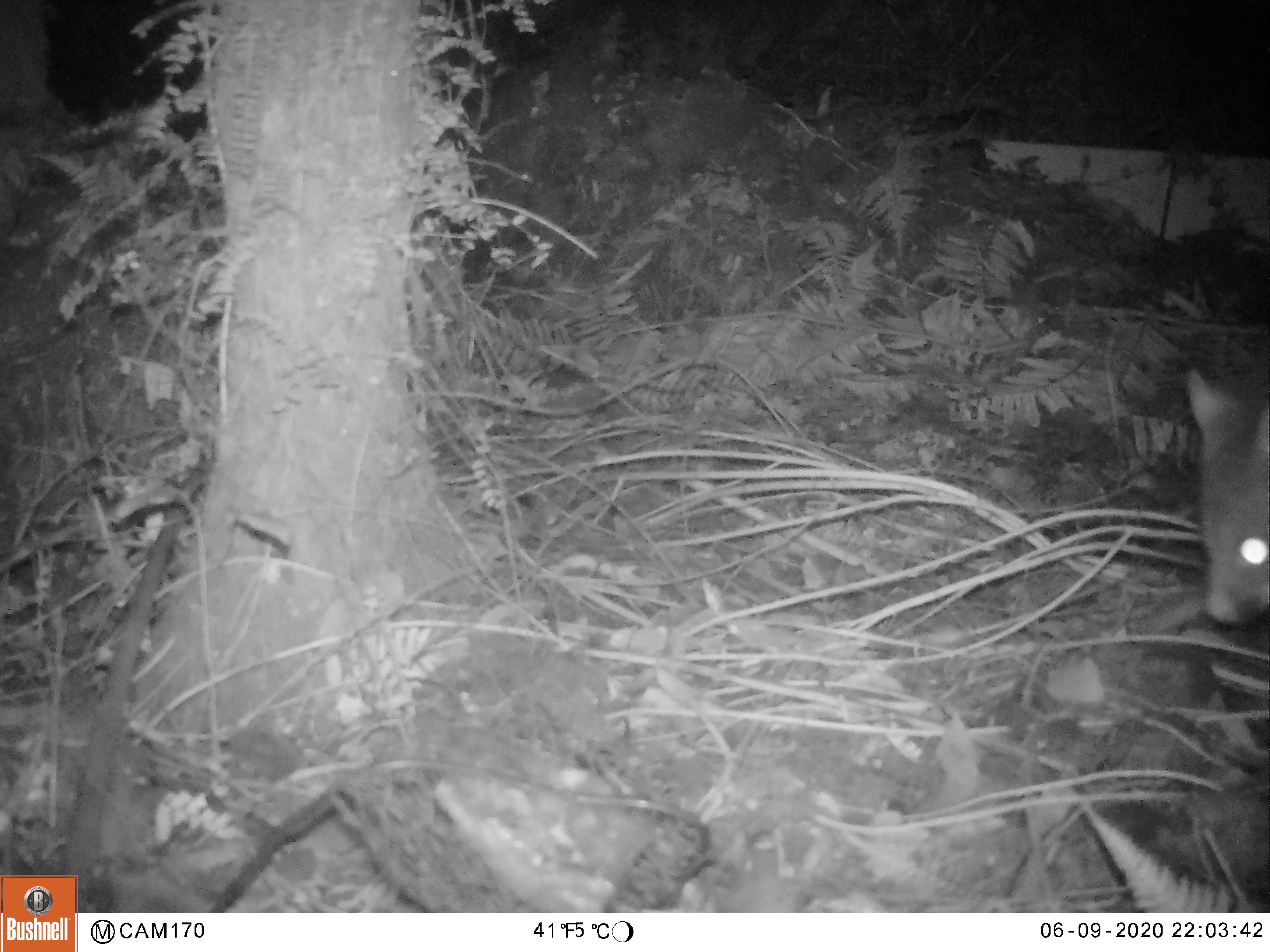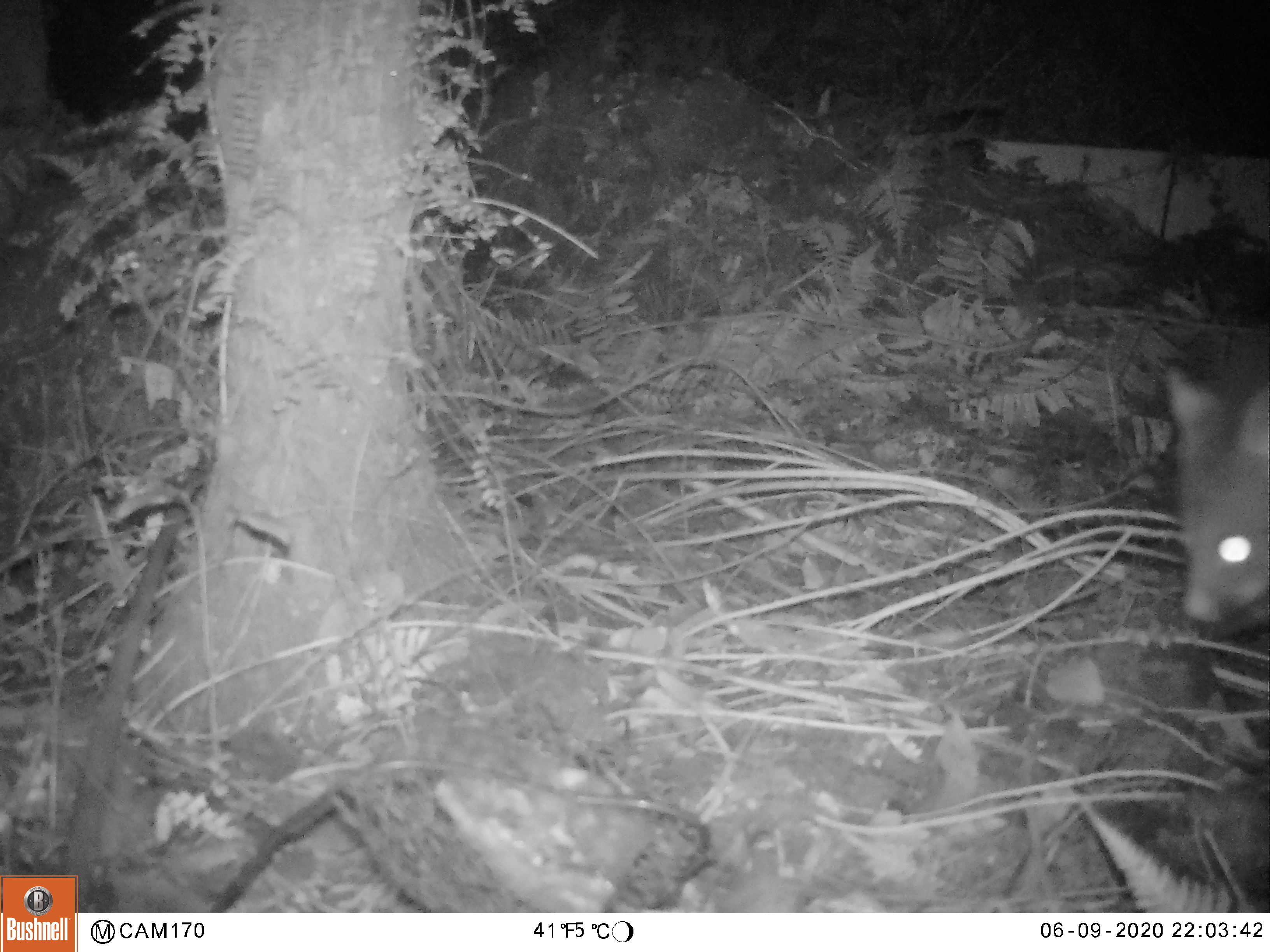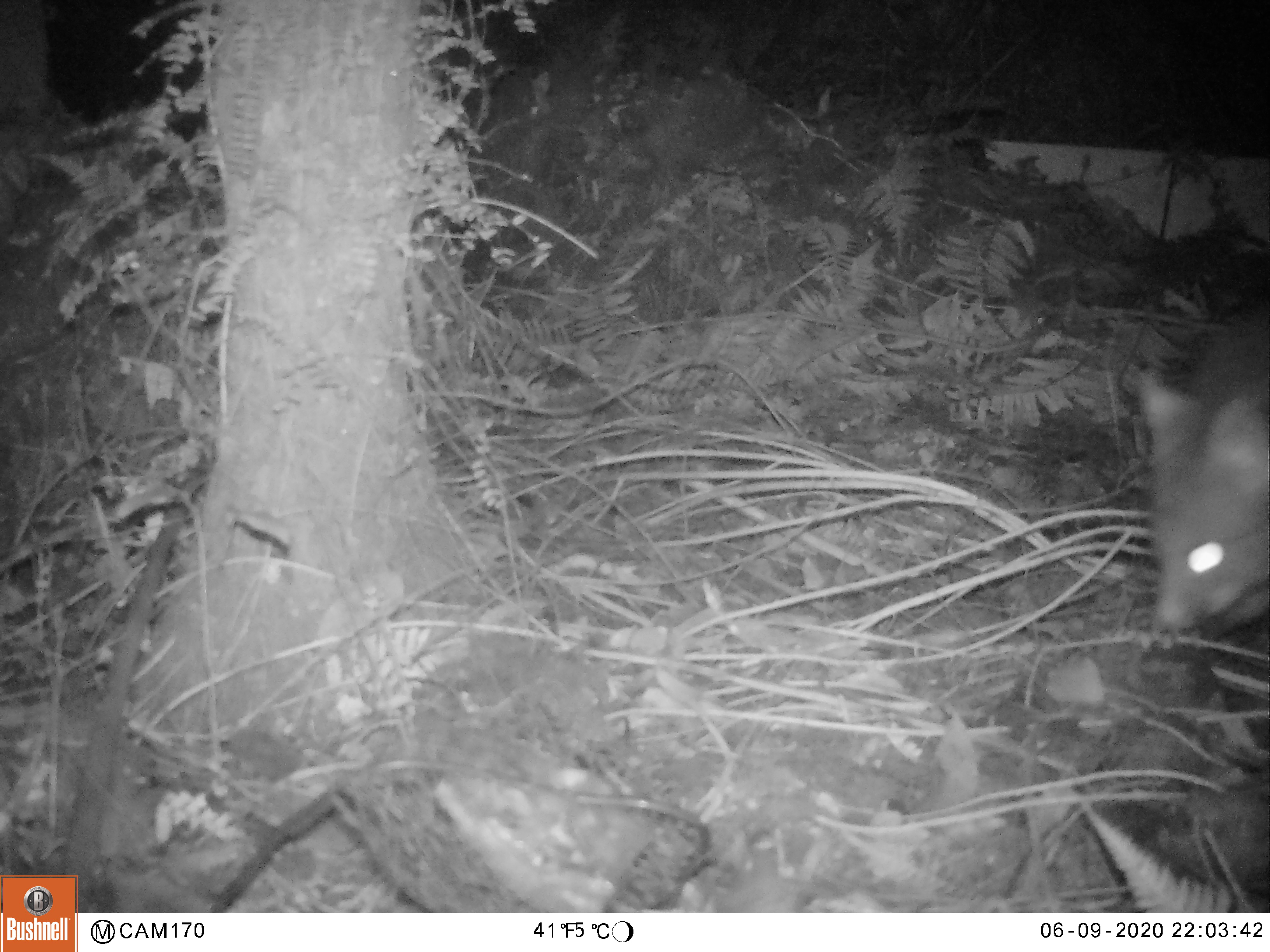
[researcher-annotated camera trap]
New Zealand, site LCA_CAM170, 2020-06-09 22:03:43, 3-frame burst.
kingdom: Animalia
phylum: Chordata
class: Mammalia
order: Diprotodontia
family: Phalangeridae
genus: Trichosurus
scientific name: Trichosurus vulpecula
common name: common brushtail possum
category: possum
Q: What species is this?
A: Possum (common brushtail possum) (Trichosurus vulpecula).